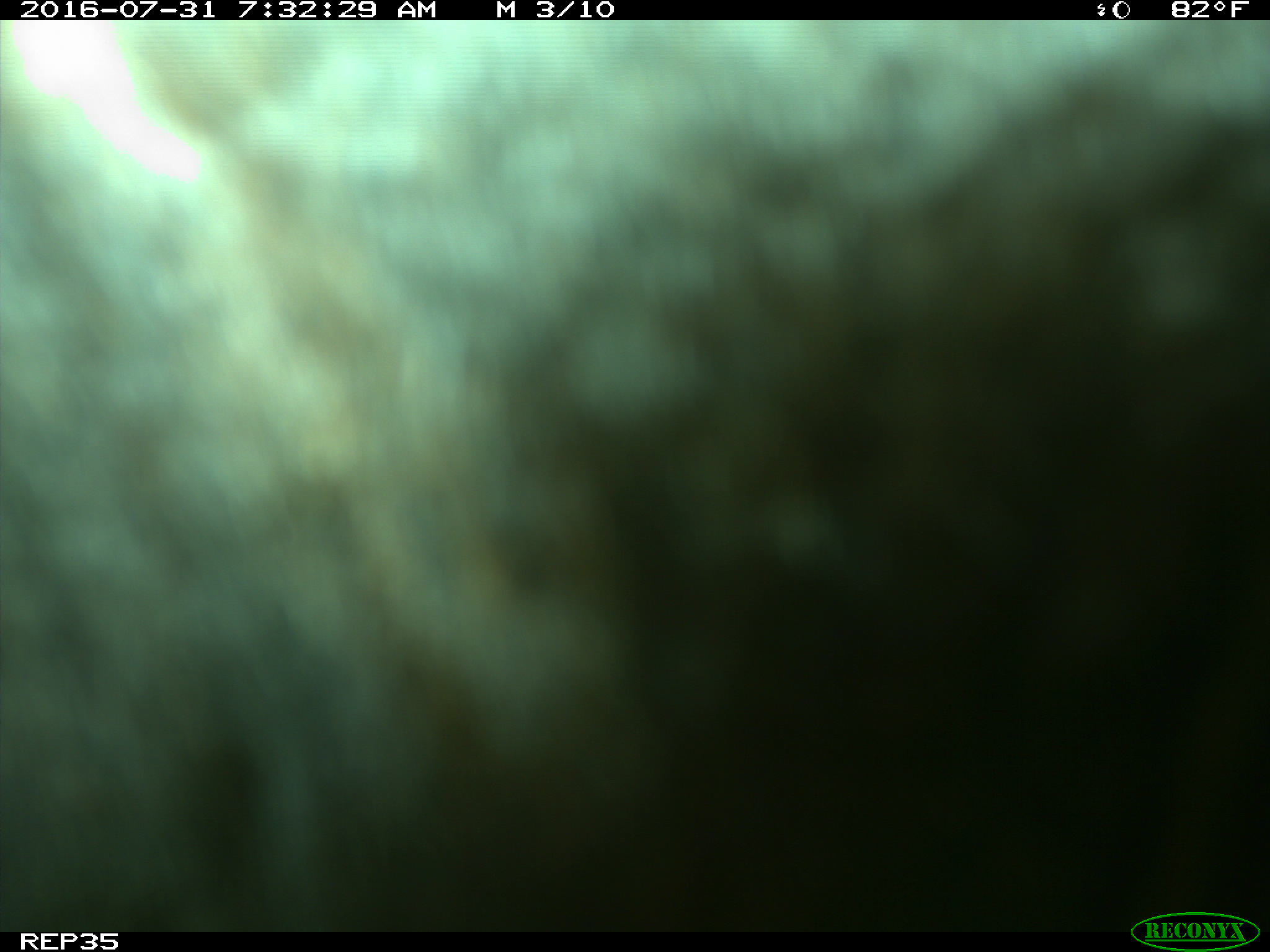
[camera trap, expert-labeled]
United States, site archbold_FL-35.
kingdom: Animalia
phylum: Chordata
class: Mammalia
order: Artiodactyla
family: Bovidae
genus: Bos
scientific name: Bos taurus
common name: domestic cow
Bos taurus (domestic cow).